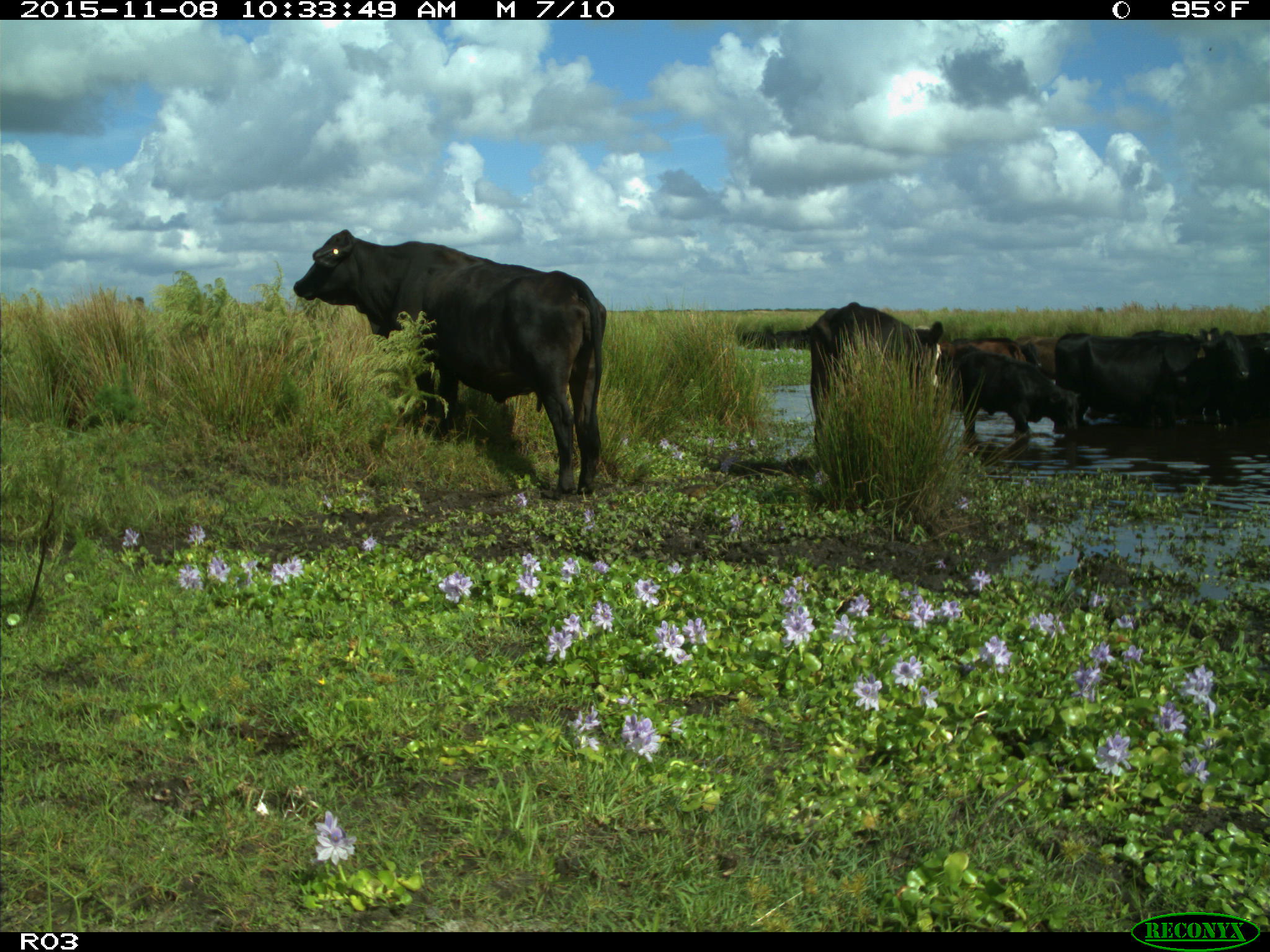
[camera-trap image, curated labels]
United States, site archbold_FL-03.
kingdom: Animalia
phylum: Chordata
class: Mammalia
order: Artiodactyla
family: Bovidae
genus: Bos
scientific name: Bos taurus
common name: domestic cow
Bos taurus (domestic cow).